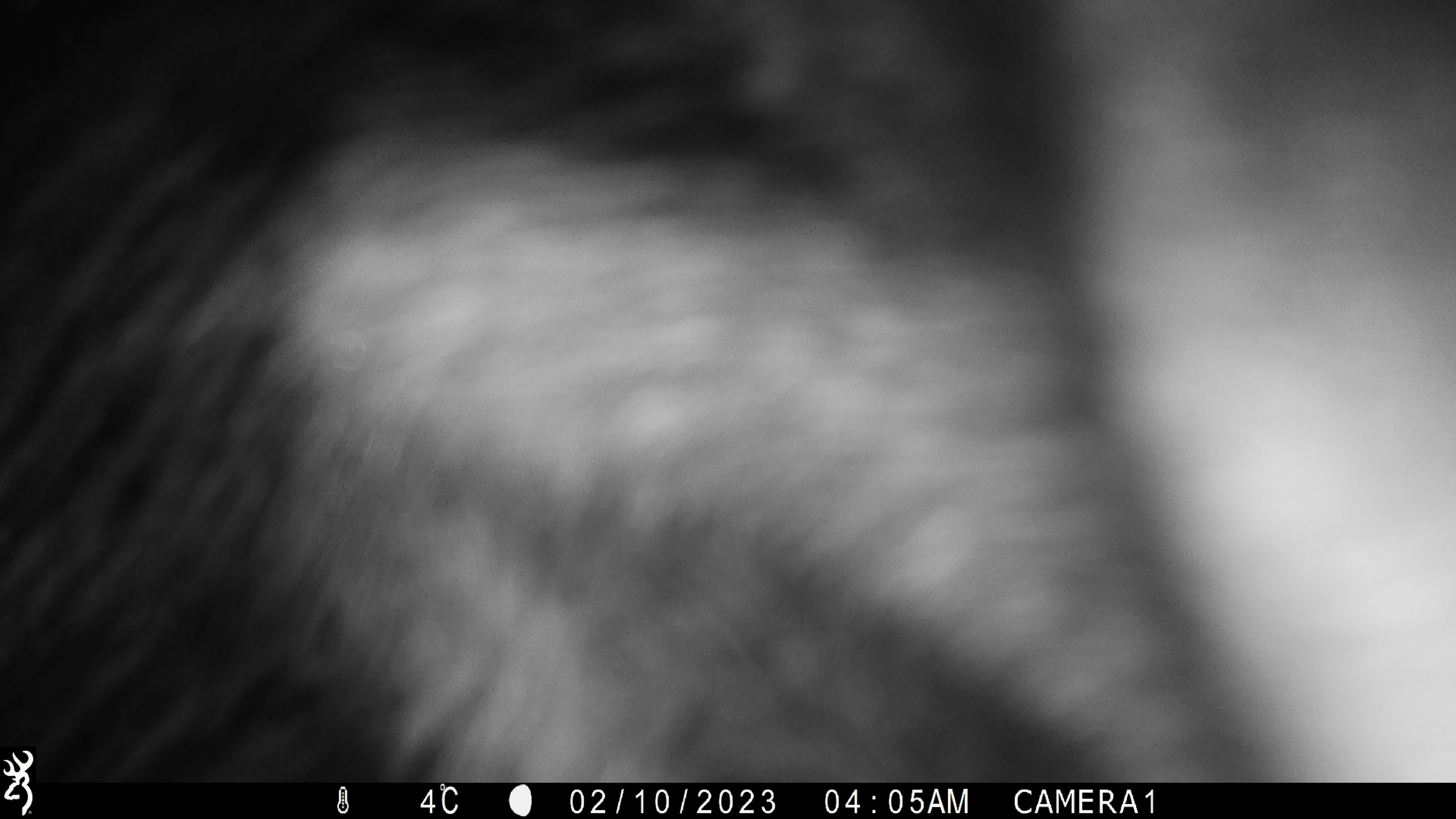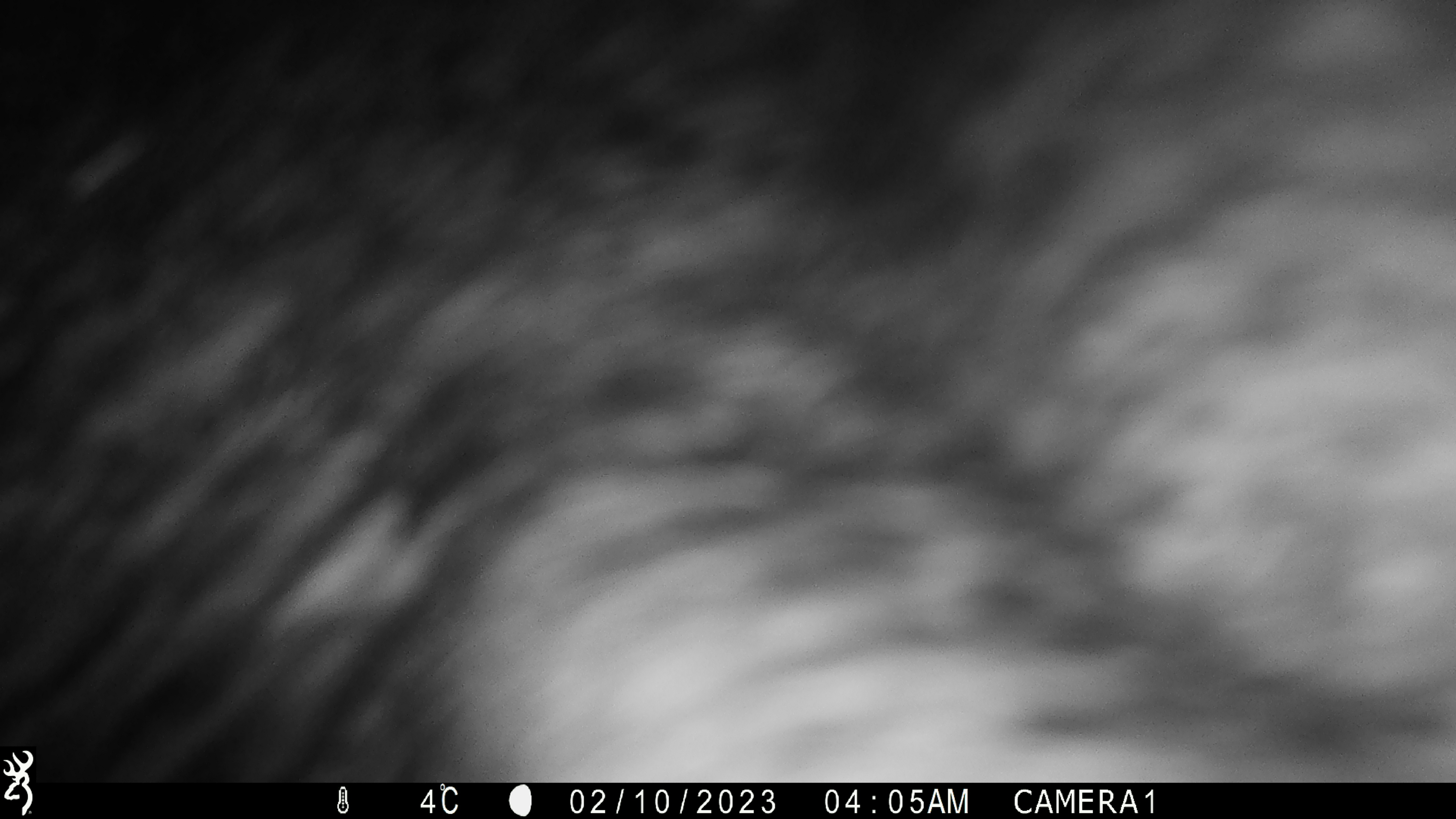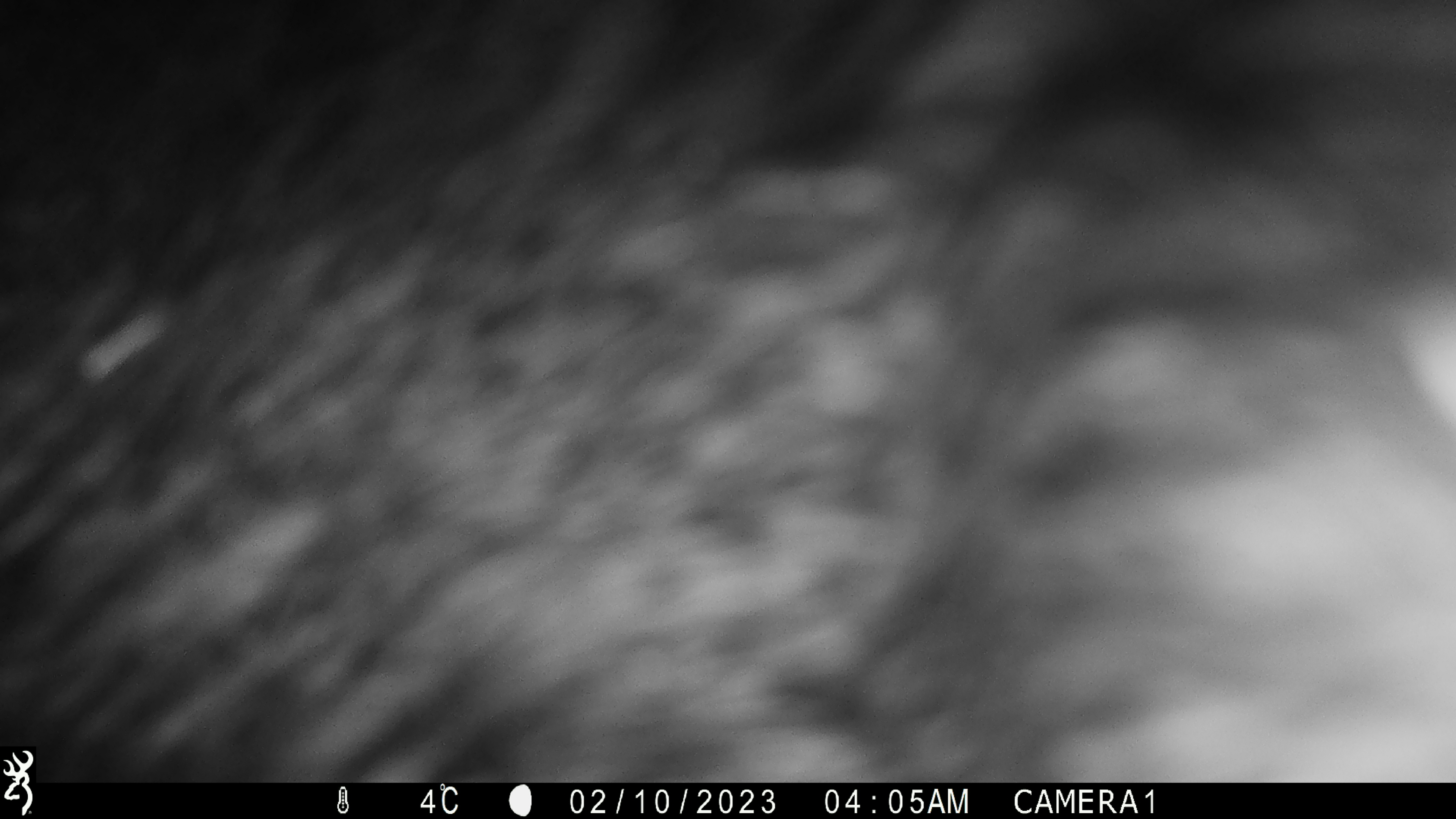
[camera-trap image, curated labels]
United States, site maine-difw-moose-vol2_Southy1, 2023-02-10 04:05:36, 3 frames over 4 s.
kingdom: Animalia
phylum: Chordata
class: Mammalia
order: Artiodactyla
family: Cervidae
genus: Alces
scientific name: Alces alces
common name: moose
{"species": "moose (Alces alces)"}